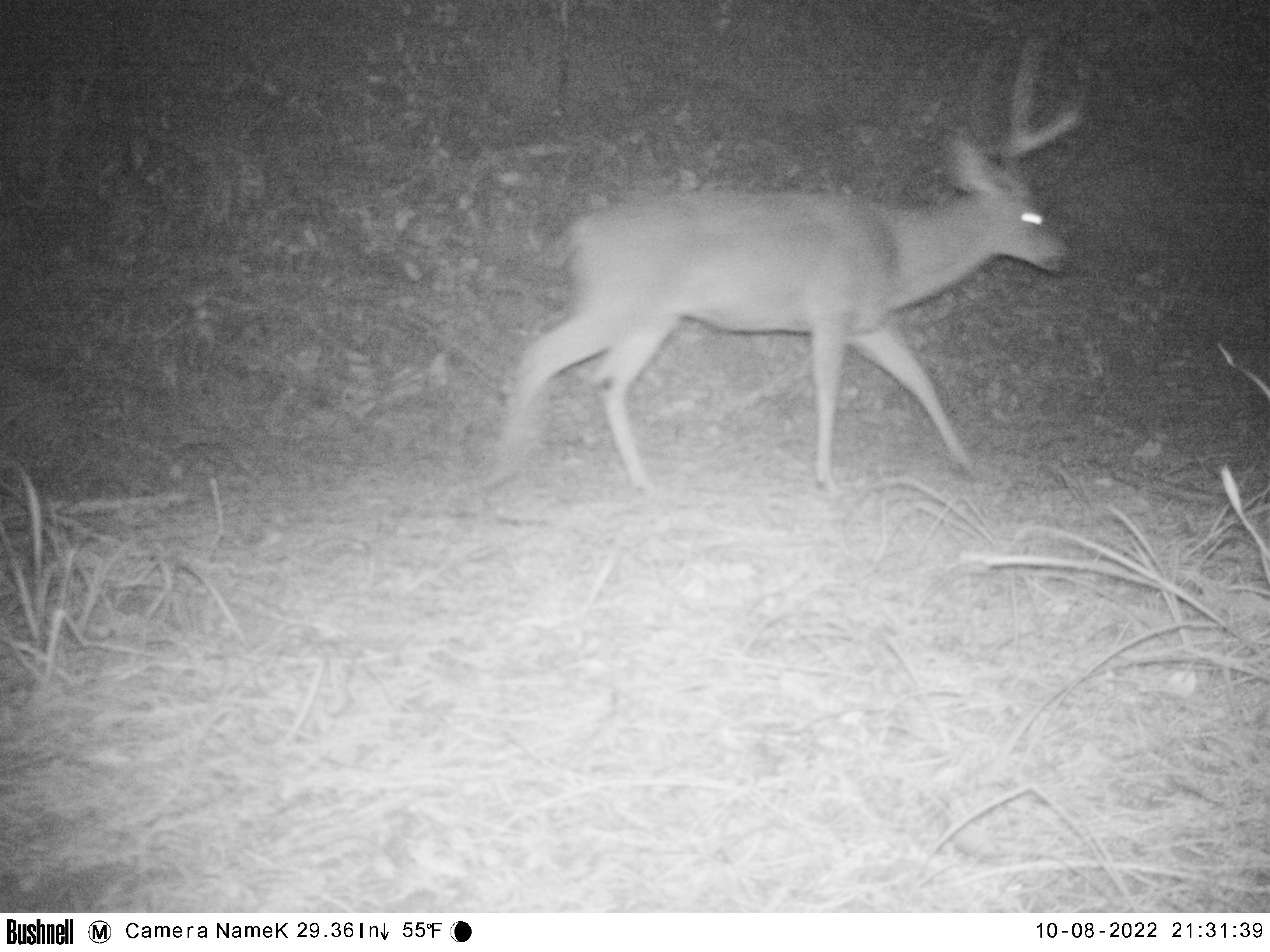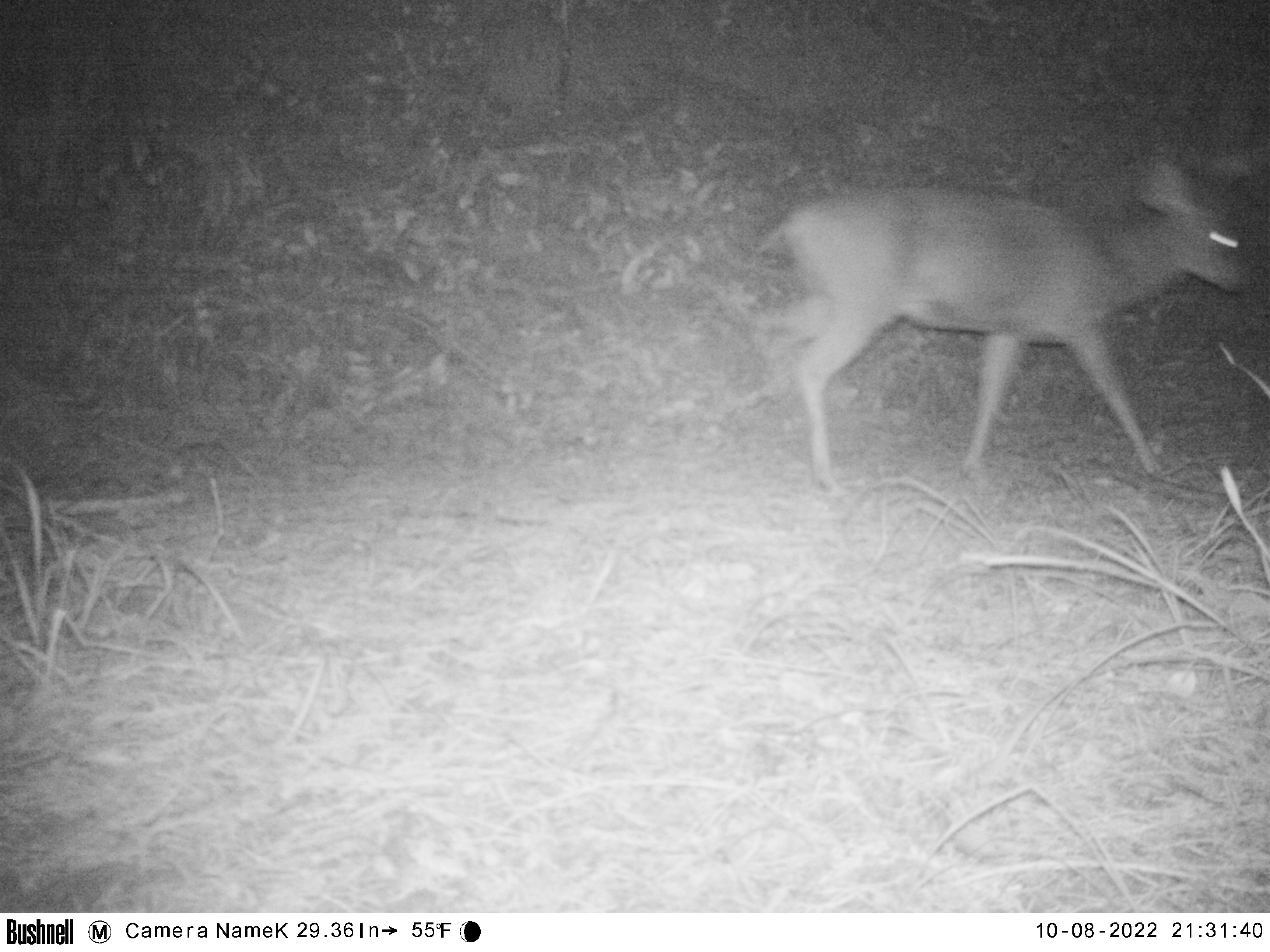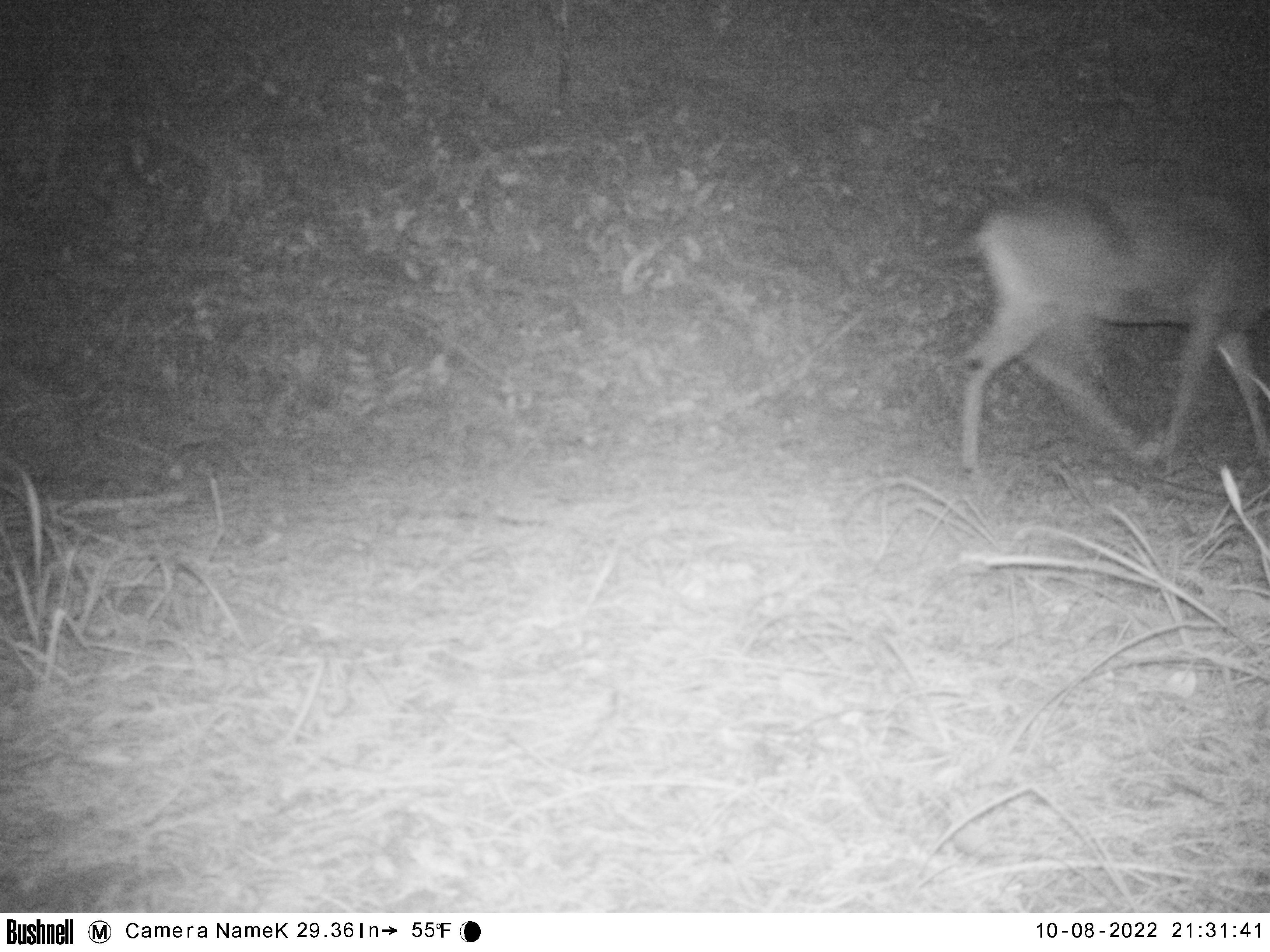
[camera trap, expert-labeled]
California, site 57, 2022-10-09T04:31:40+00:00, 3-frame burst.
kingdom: Animalia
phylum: Chordata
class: Mammalia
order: Artiodactyla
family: Cervidae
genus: Odocoileus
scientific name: Odocoileus hemionus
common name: mule deer